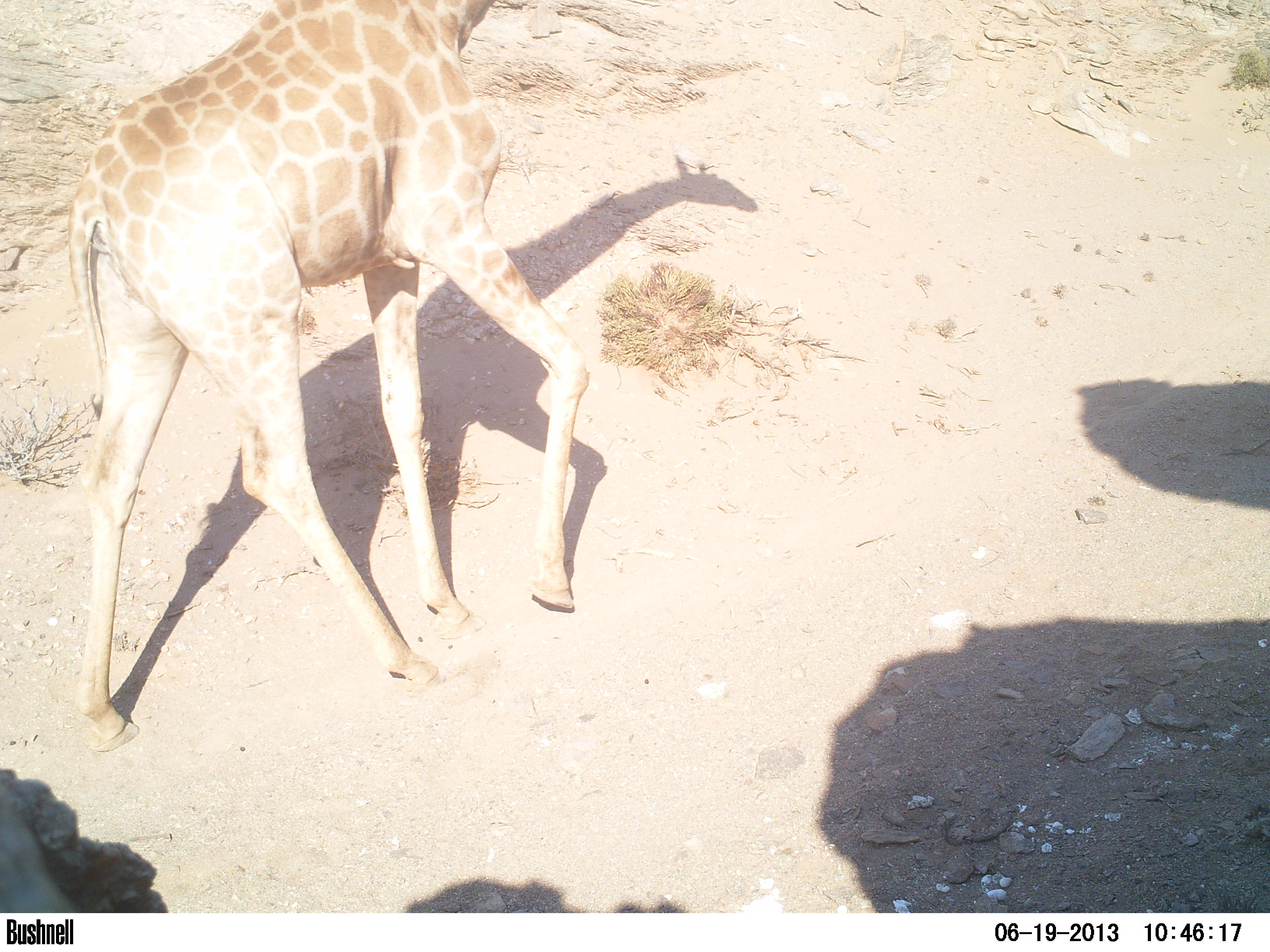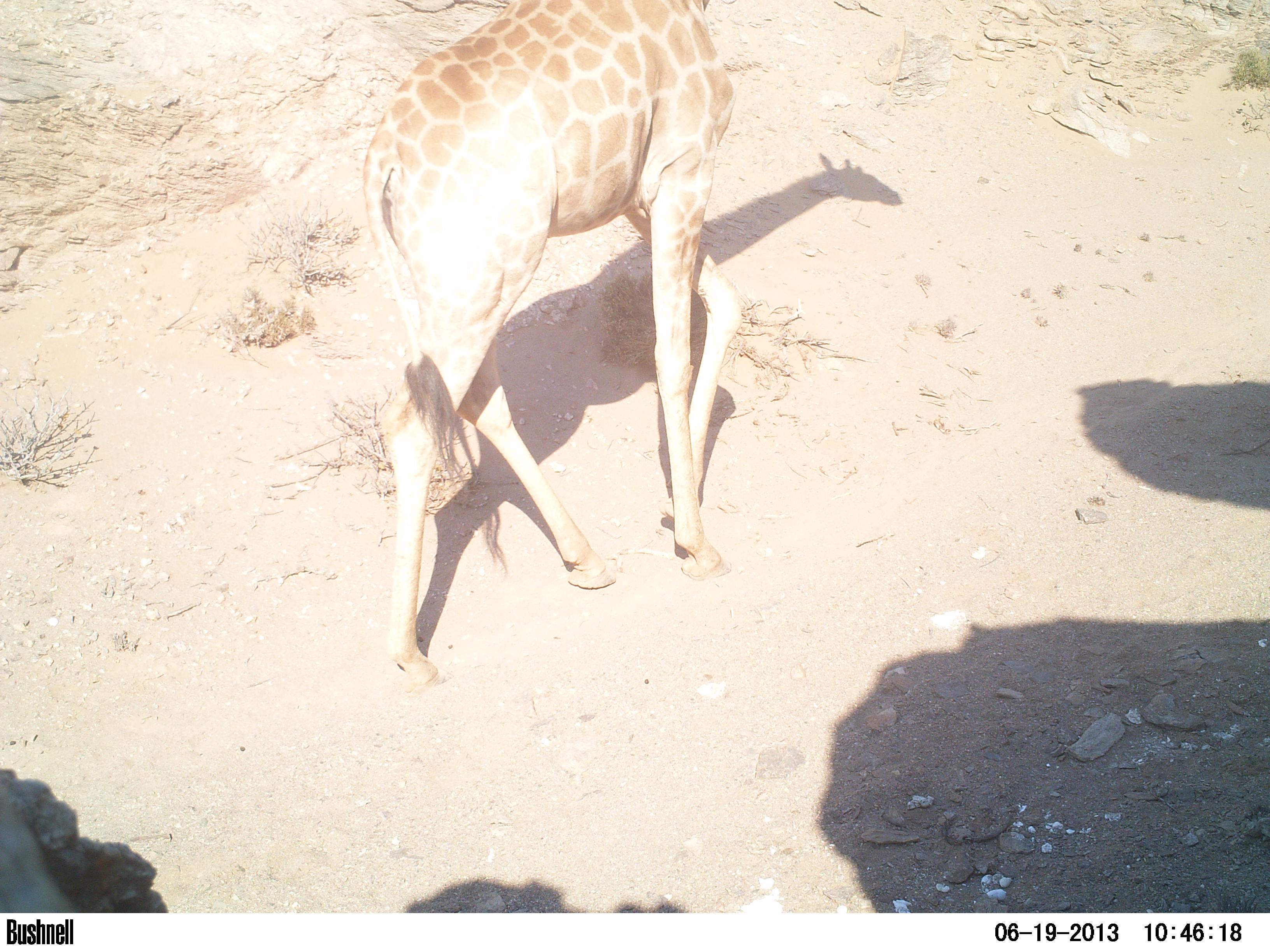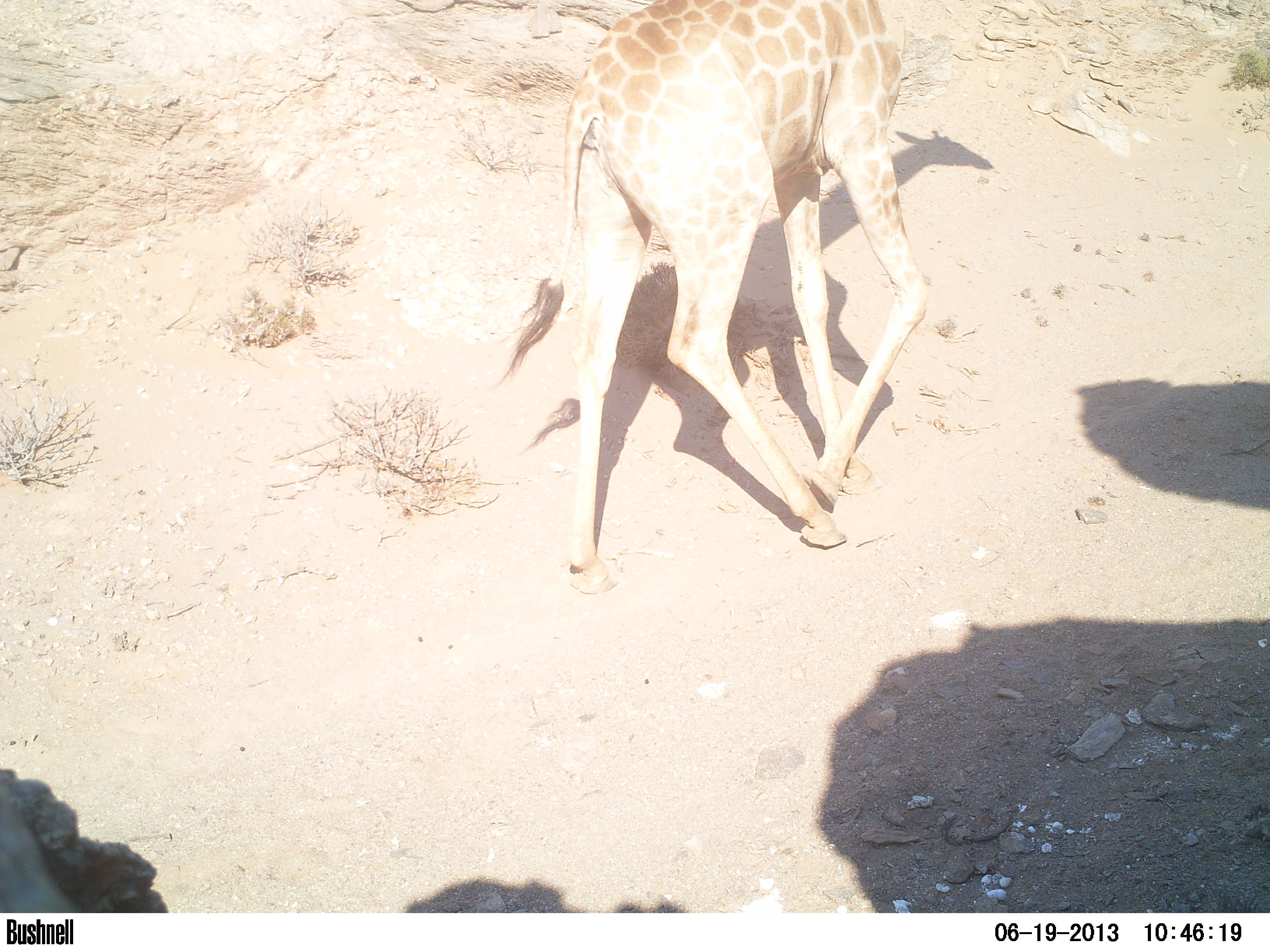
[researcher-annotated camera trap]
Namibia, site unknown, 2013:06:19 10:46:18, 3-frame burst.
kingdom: Animalia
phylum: Chordata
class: Mammalia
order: Artiodactyla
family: Giraffidae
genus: Giraffa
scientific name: Giraffa camelopardalis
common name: giraffe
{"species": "Giraffa camelopardalis (giraffe)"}